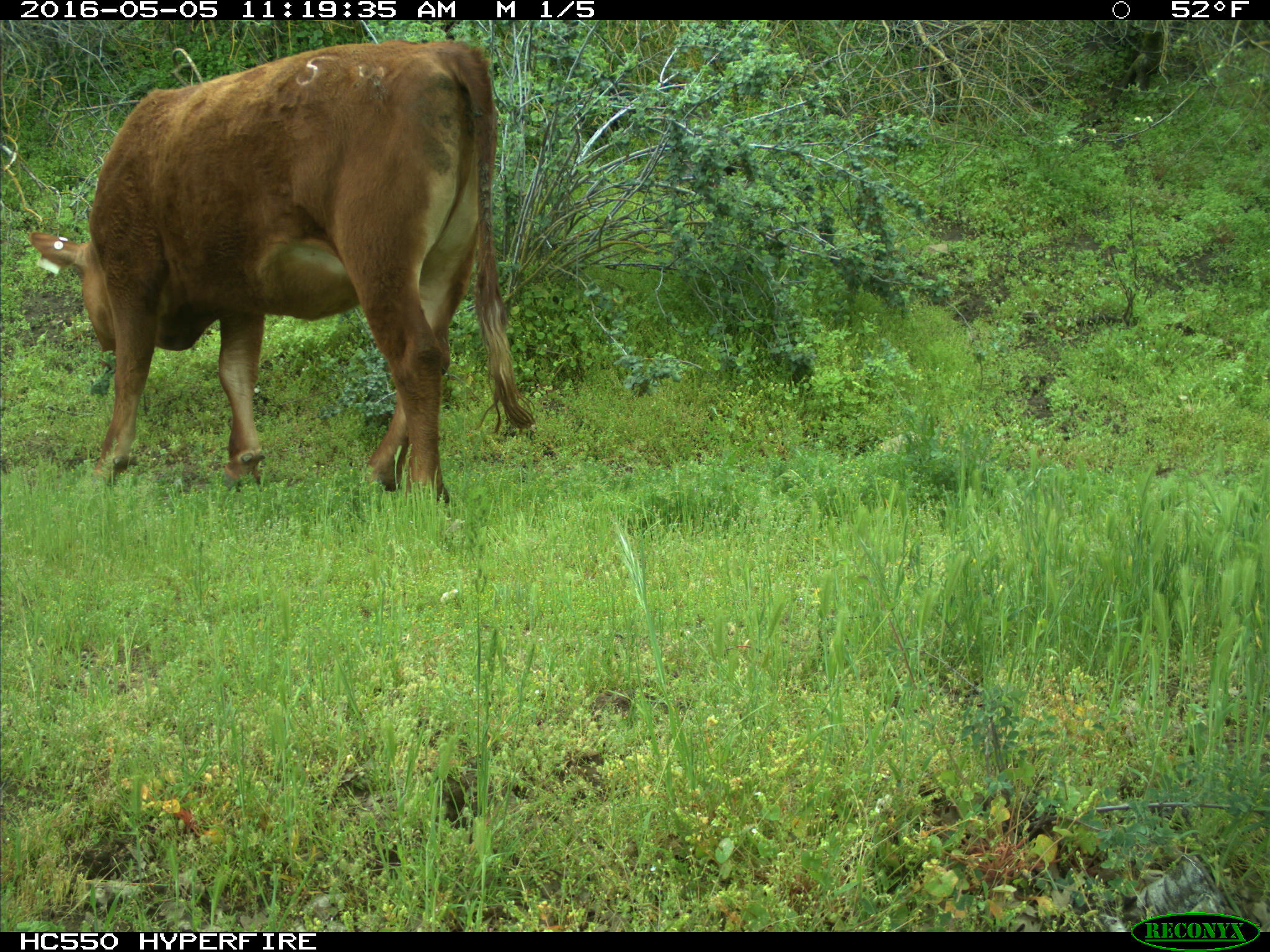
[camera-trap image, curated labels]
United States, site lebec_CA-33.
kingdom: Animalia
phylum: Chordata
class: Mammalia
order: Artiodactyla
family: Bovidae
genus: Bos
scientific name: Bos taurus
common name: domestic cow